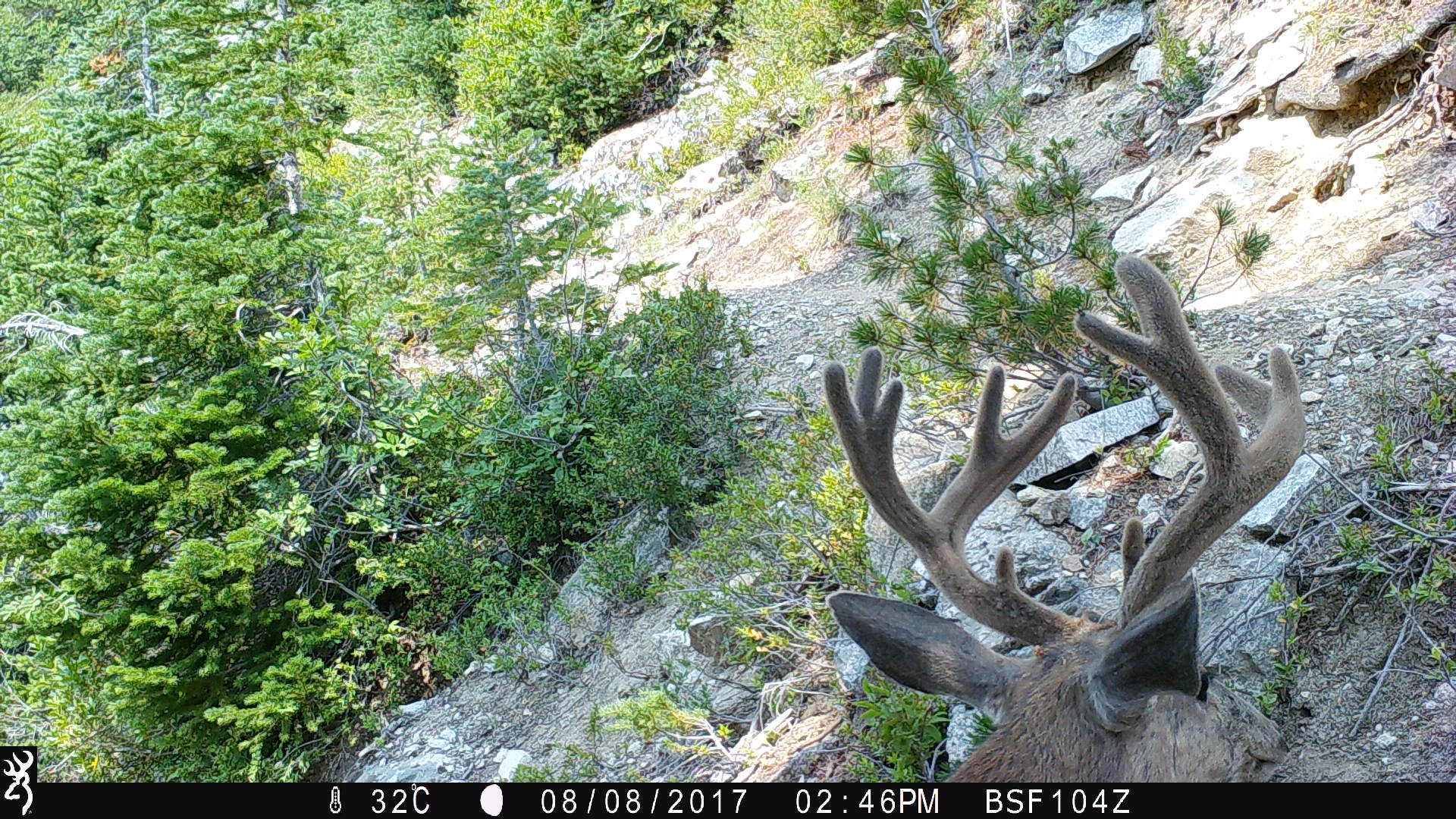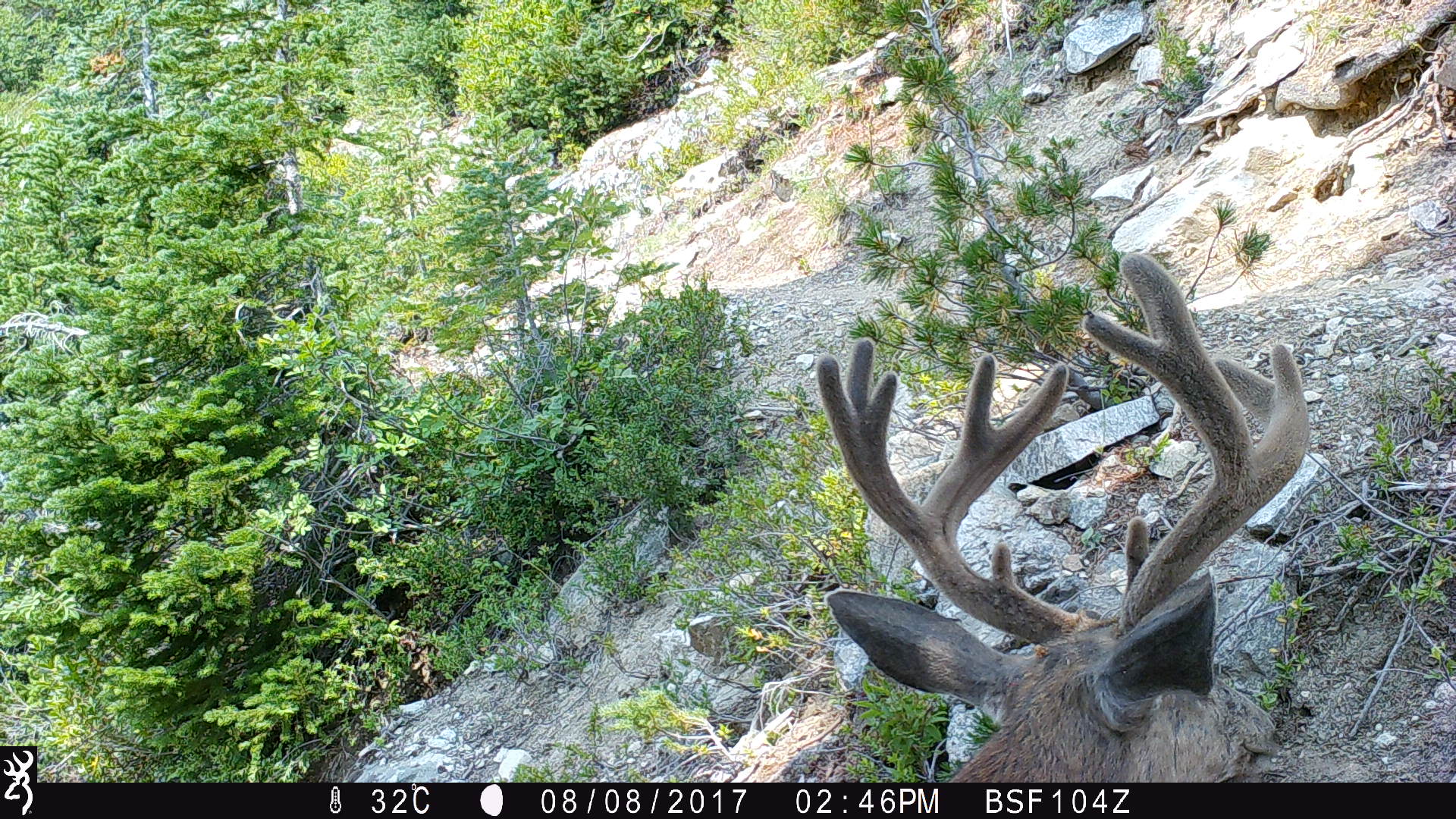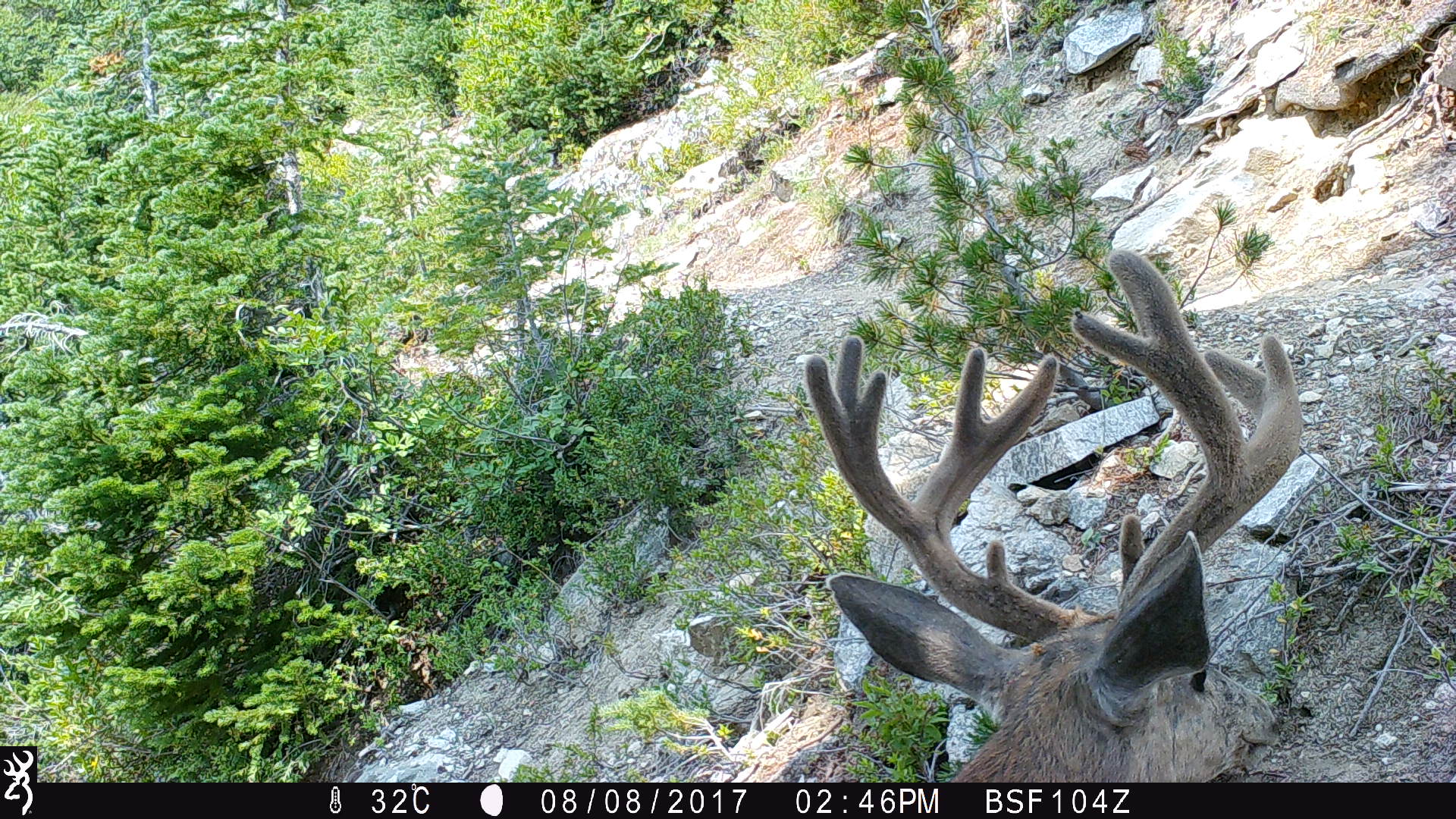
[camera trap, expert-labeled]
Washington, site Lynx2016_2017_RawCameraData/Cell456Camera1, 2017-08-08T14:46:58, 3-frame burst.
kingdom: Animalia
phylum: Chordata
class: Mammalia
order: Artiodactyla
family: Cervidae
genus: Odocoileus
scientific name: Odocoileus hemionus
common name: mule deer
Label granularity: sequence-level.